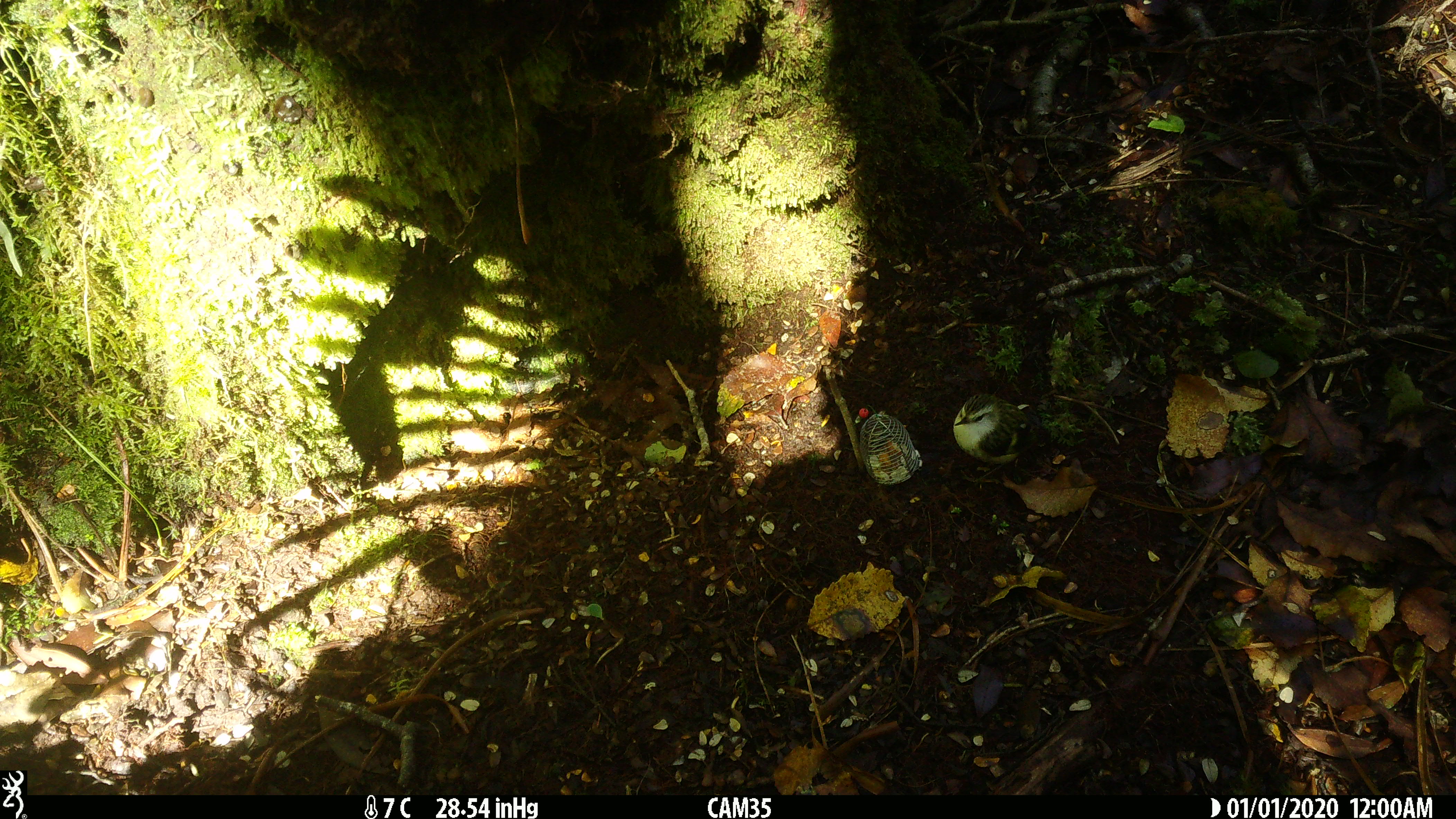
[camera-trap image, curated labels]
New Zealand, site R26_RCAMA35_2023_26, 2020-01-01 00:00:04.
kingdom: Animalia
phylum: Chordata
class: Aves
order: Passeriformes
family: Acanthisittidae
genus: Acanthisitta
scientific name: Acanthisitta chloris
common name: rifleman